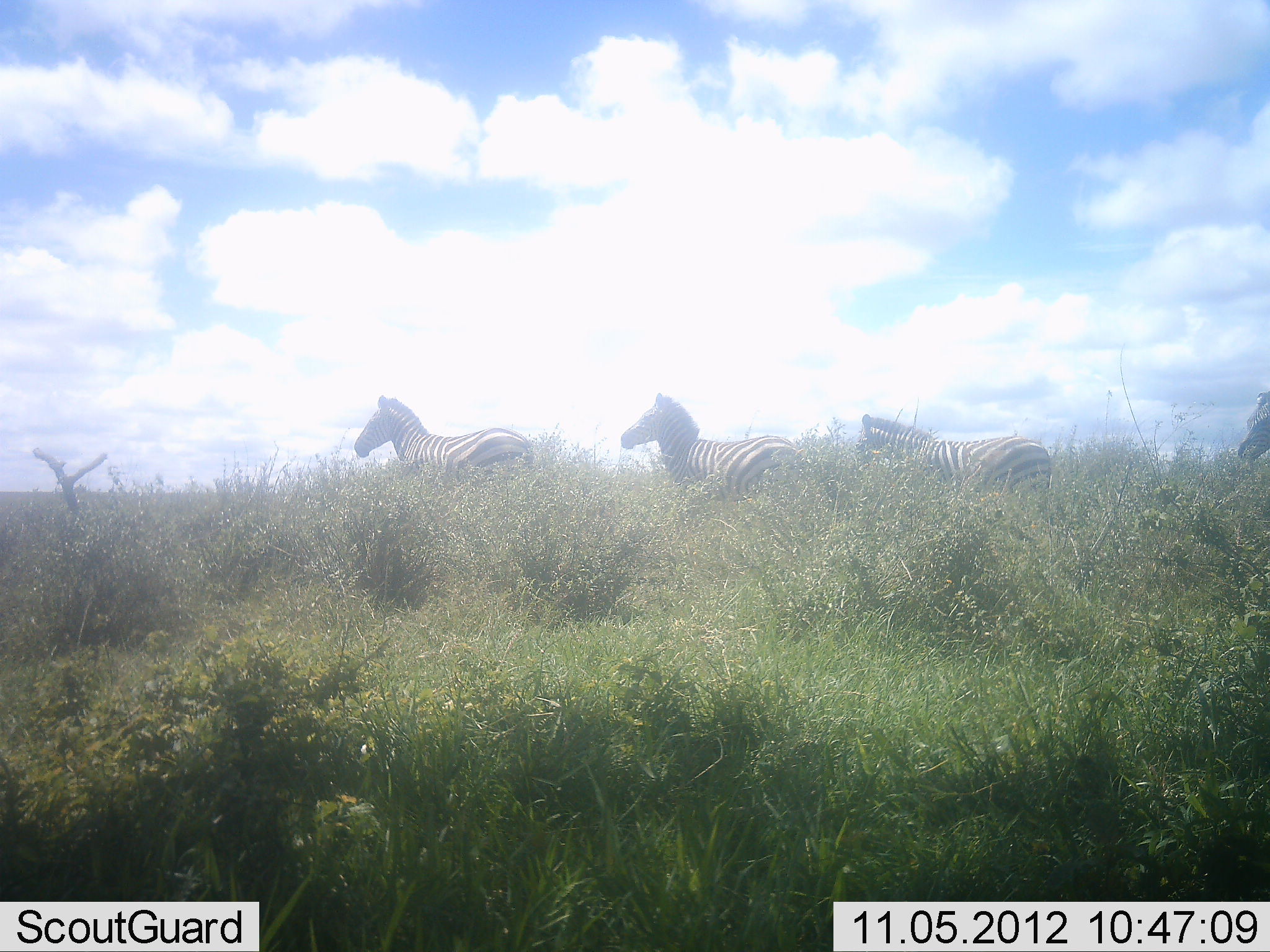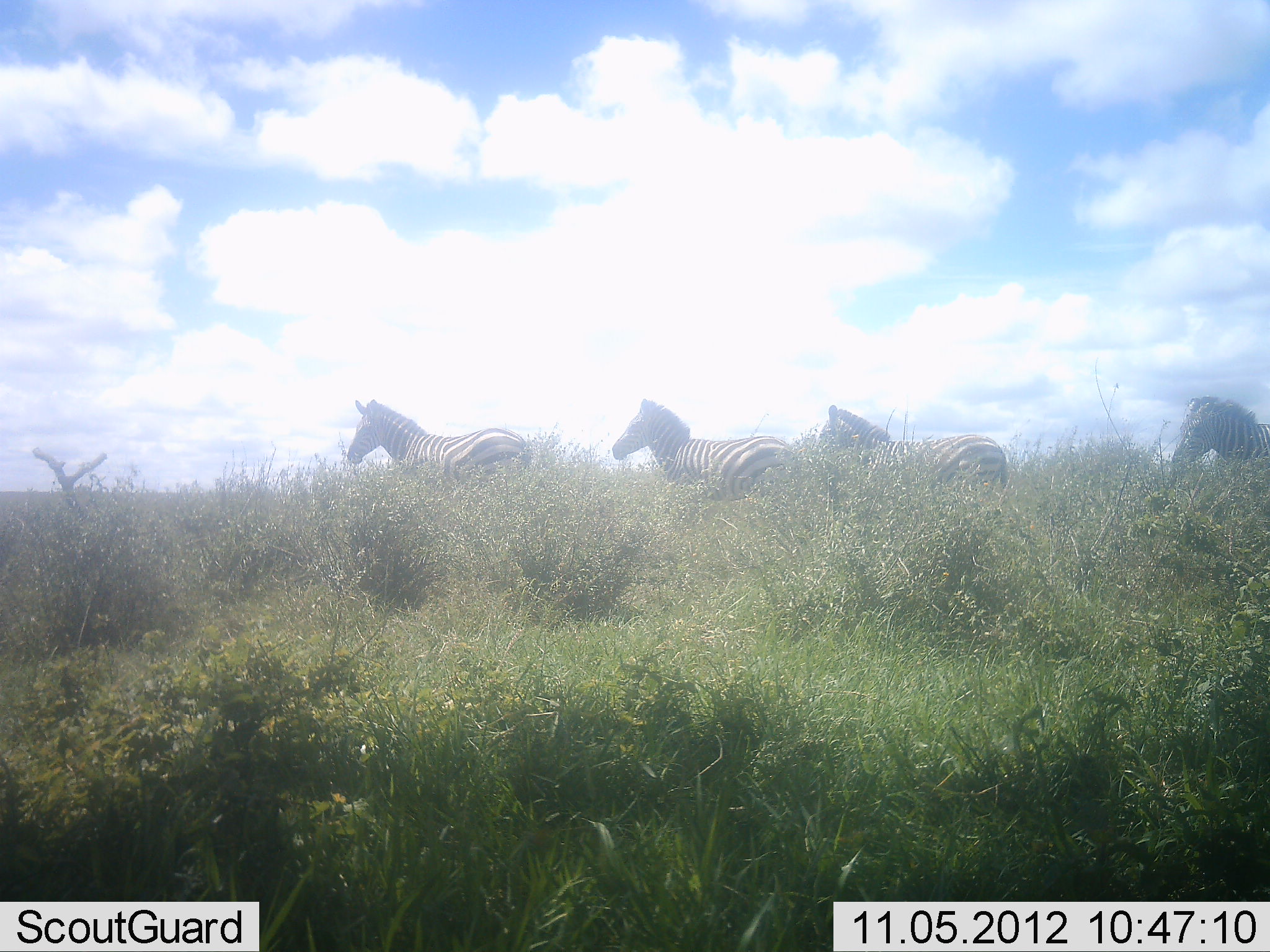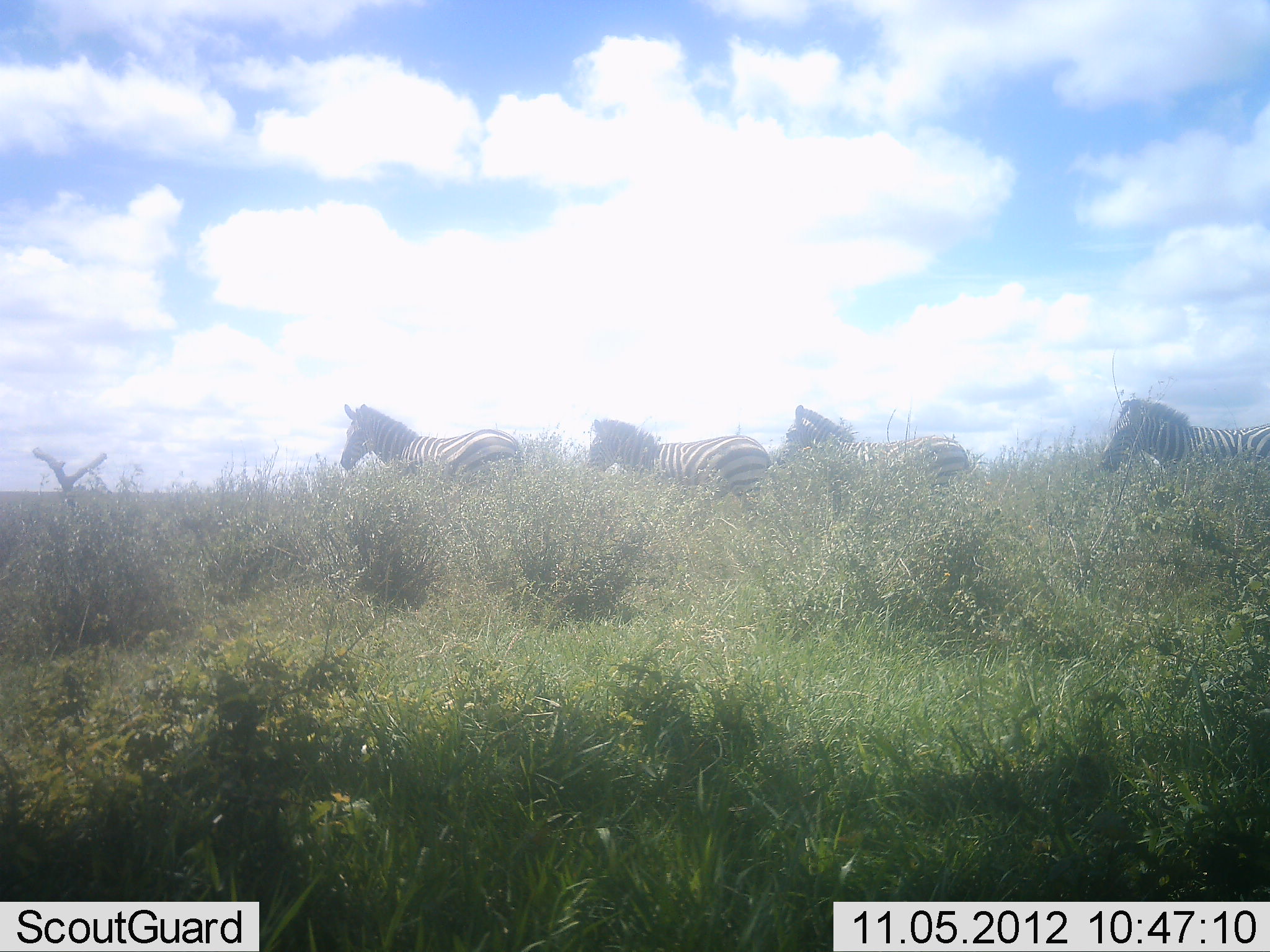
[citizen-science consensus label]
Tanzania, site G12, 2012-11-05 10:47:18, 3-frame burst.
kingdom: Animalia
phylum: Chordata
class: Mammalia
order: Perissodactyla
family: Equidae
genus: Equus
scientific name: Equus quagga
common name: plains zebra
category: zebra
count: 4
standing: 10%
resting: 0%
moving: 90%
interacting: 0%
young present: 0%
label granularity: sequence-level